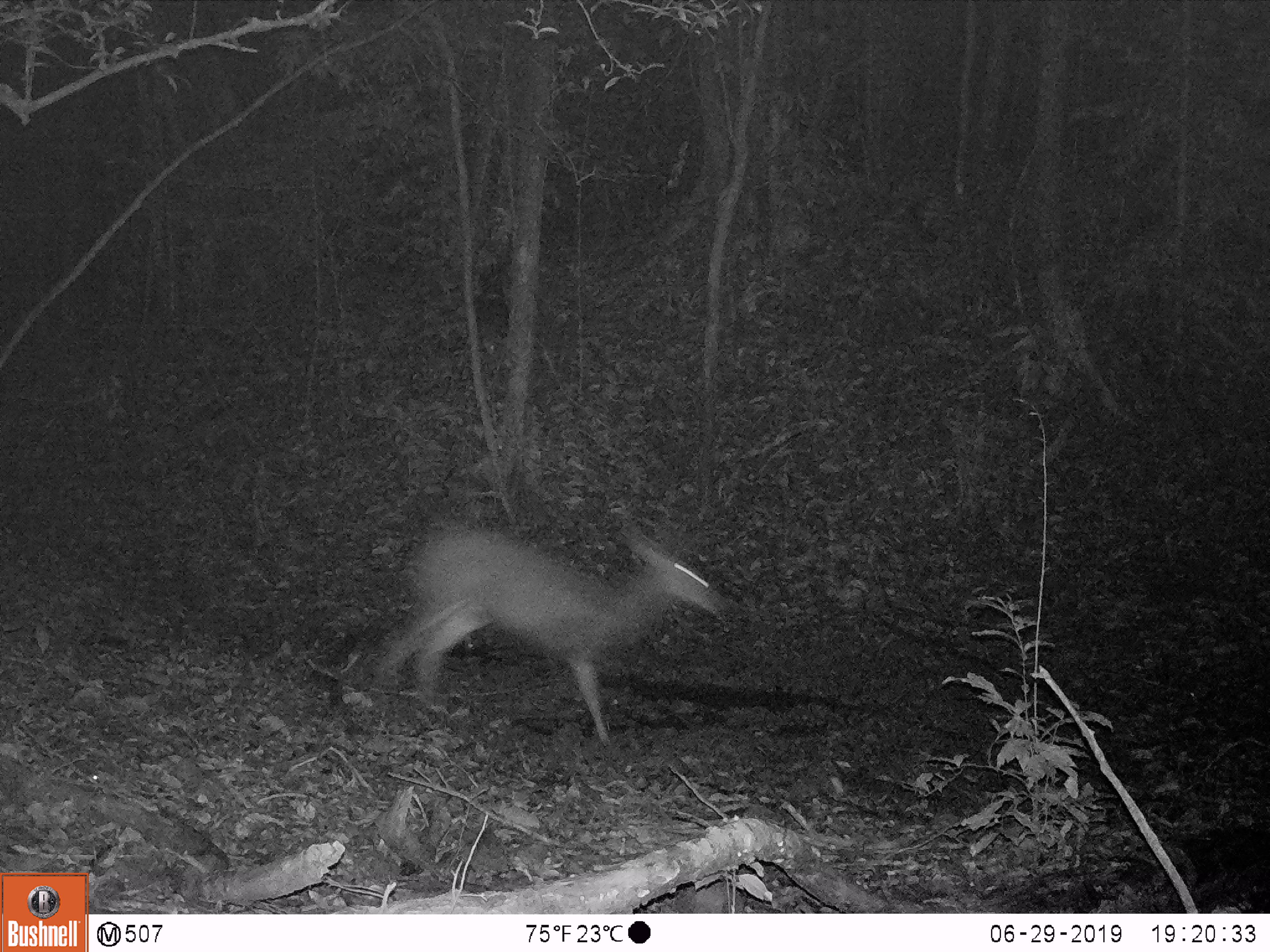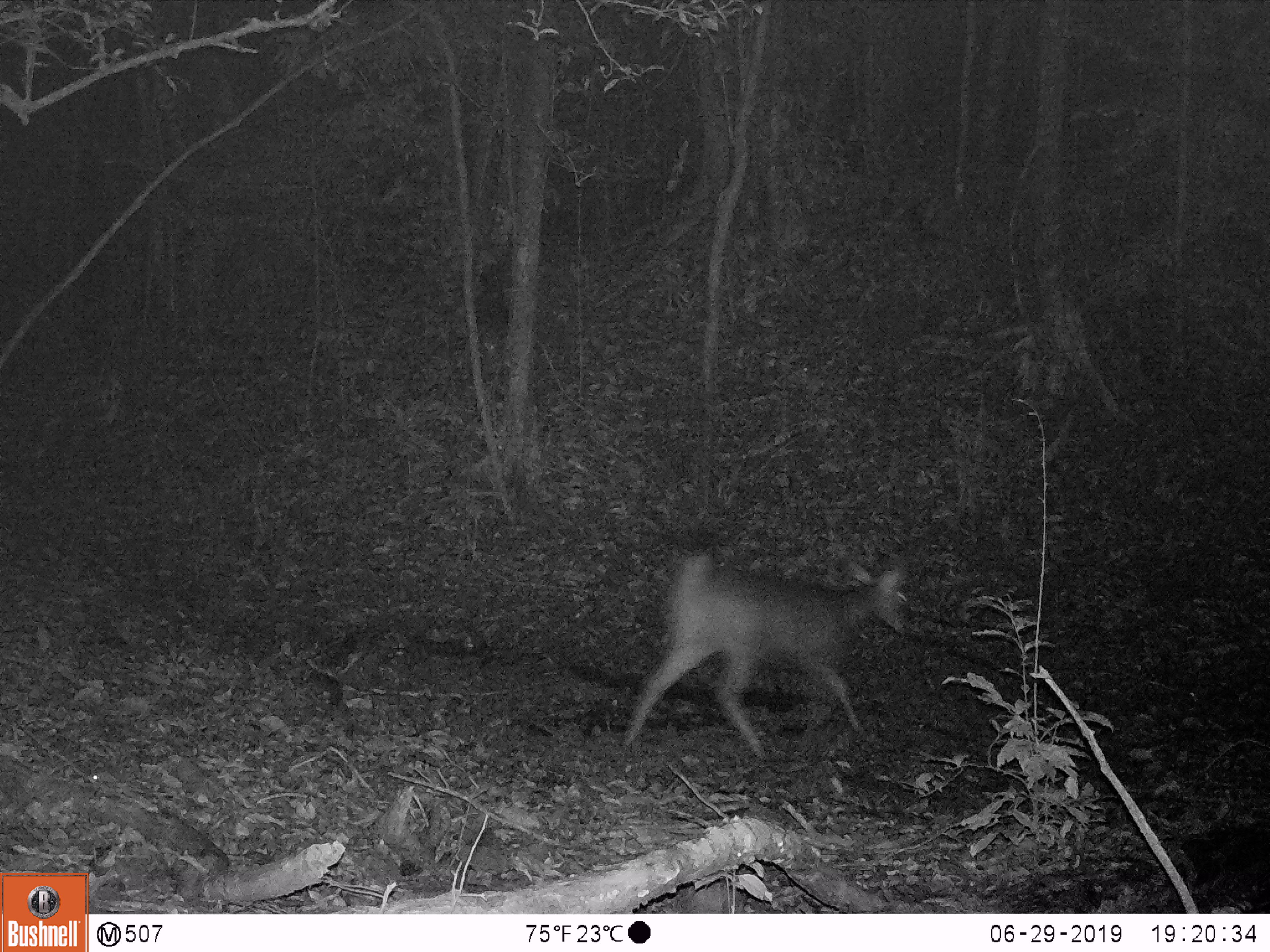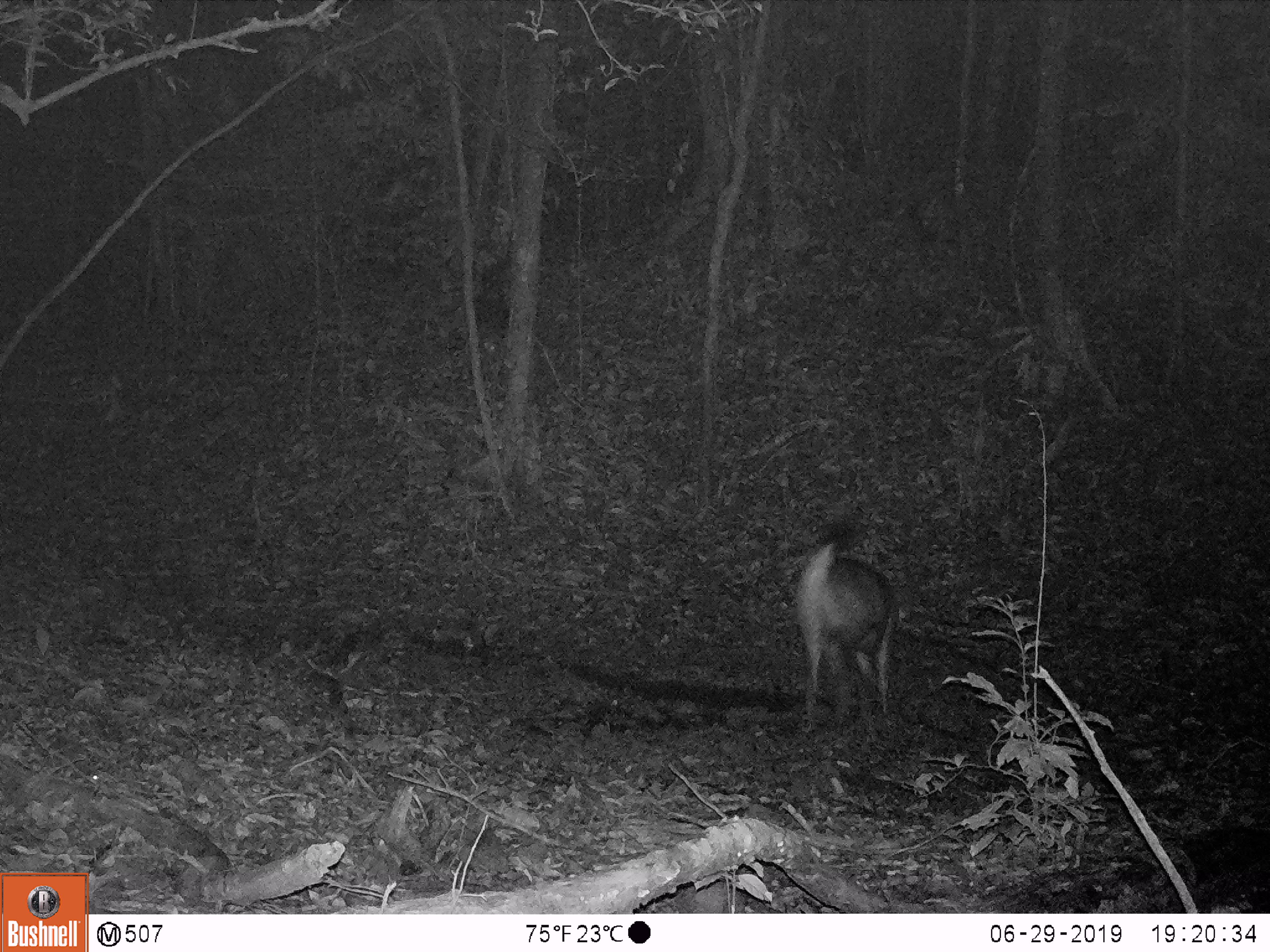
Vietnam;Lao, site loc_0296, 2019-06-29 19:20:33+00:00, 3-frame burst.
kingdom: Animalia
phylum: Chordata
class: Mammalia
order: Artiodactyla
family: Cervidae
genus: Rusa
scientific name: Rusa unicolor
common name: sambar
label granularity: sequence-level